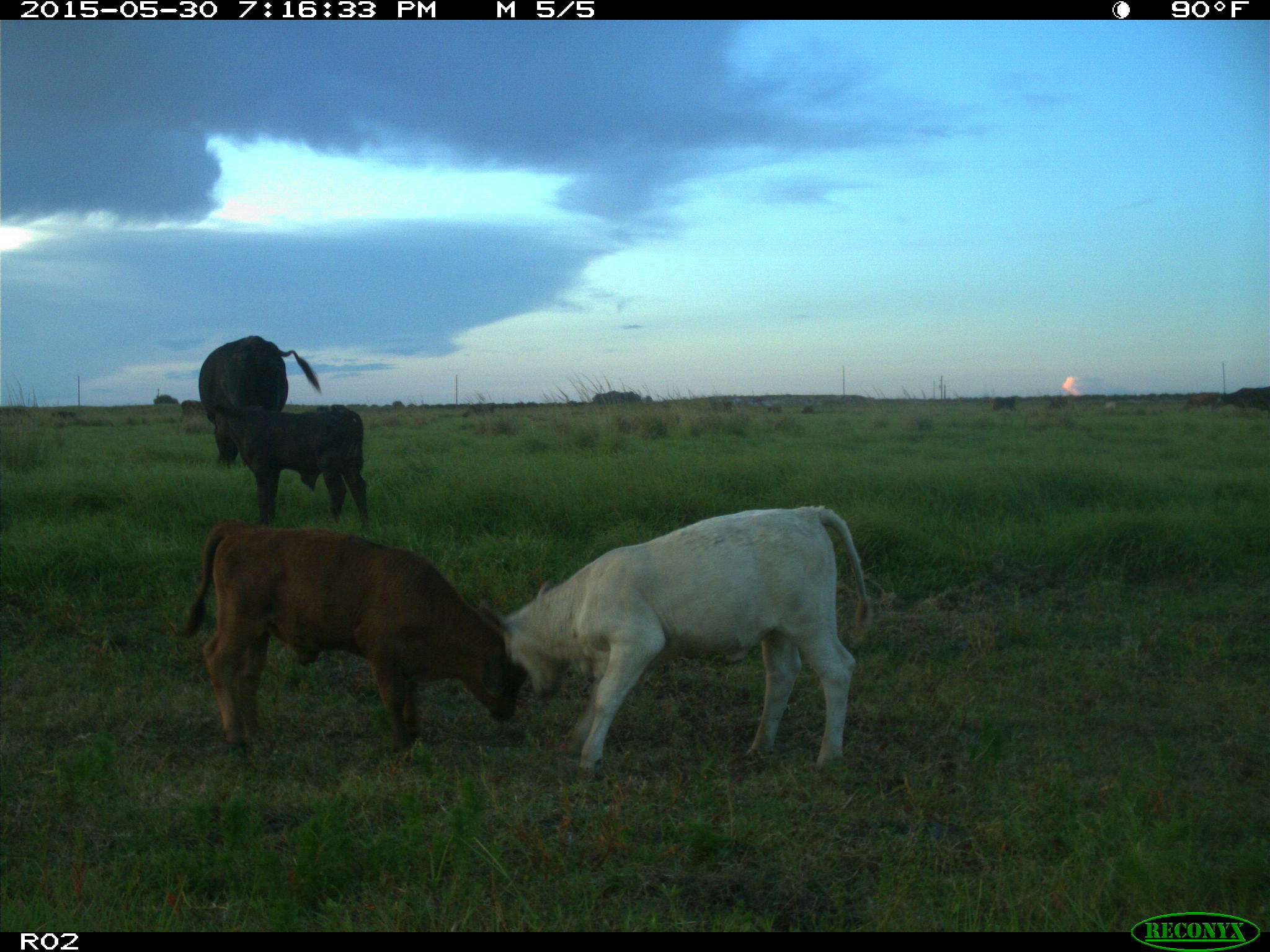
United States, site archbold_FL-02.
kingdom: Animalia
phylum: Chordata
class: Mammalia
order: Artiodactyla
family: Bovidae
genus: Bos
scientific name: Bos taurus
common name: domestic cow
Bos taurus (domestic cow).